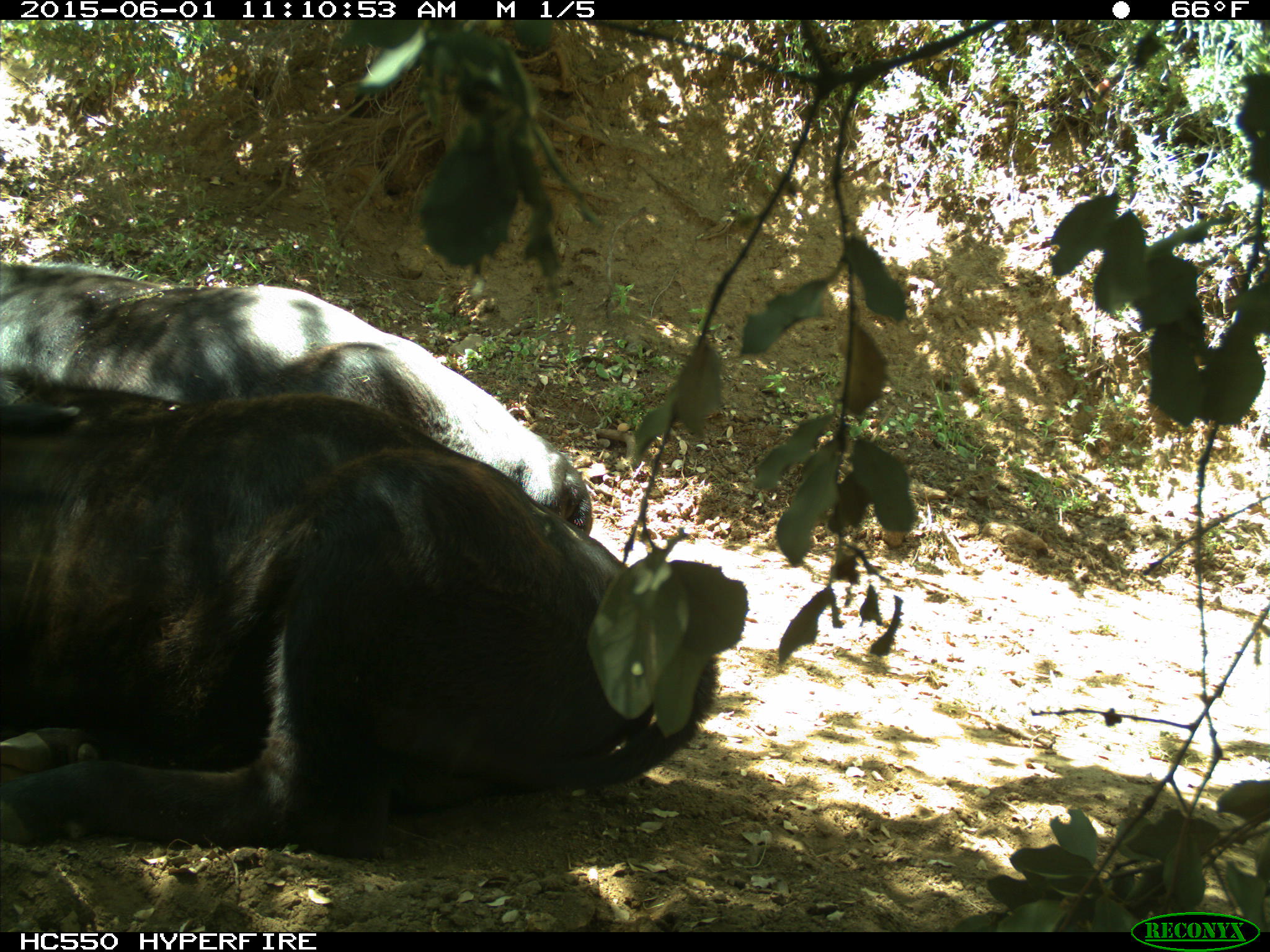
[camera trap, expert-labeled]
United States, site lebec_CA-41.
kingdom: Animalia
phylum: Chordata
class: Mammalia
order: Artiodactyla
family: Bovidae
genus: Bos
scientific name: Bos taurus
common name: domestic cow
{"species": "Bos taurus (domestic cow)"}